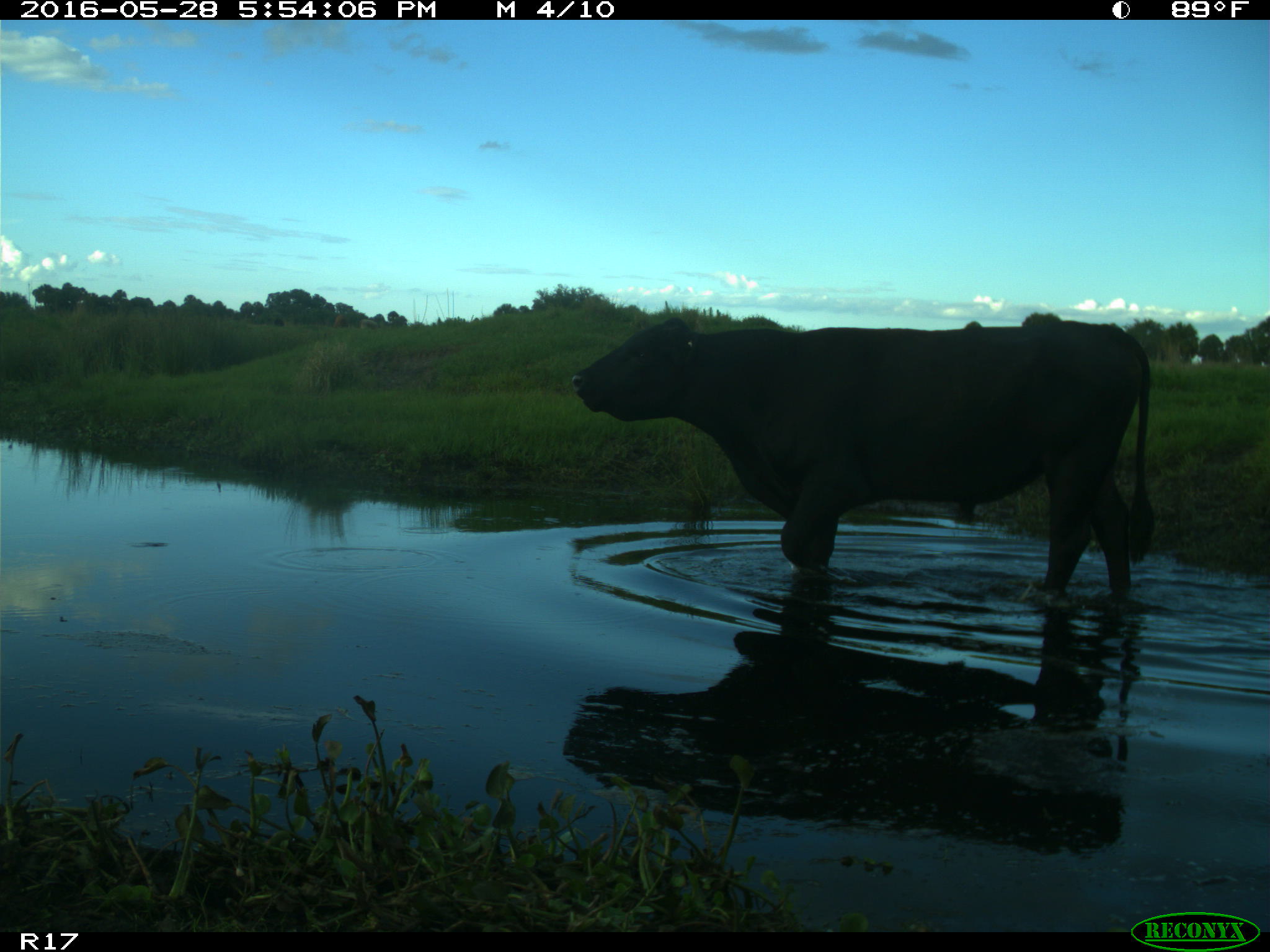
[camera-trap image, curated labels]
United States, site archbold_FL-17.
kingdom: Animalia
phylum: Chordata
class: Mammalia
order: Artiodactyla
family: Bovidae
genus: Bos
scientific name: Bos taurus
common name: domestic cow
Bos taurus (domestic cow).